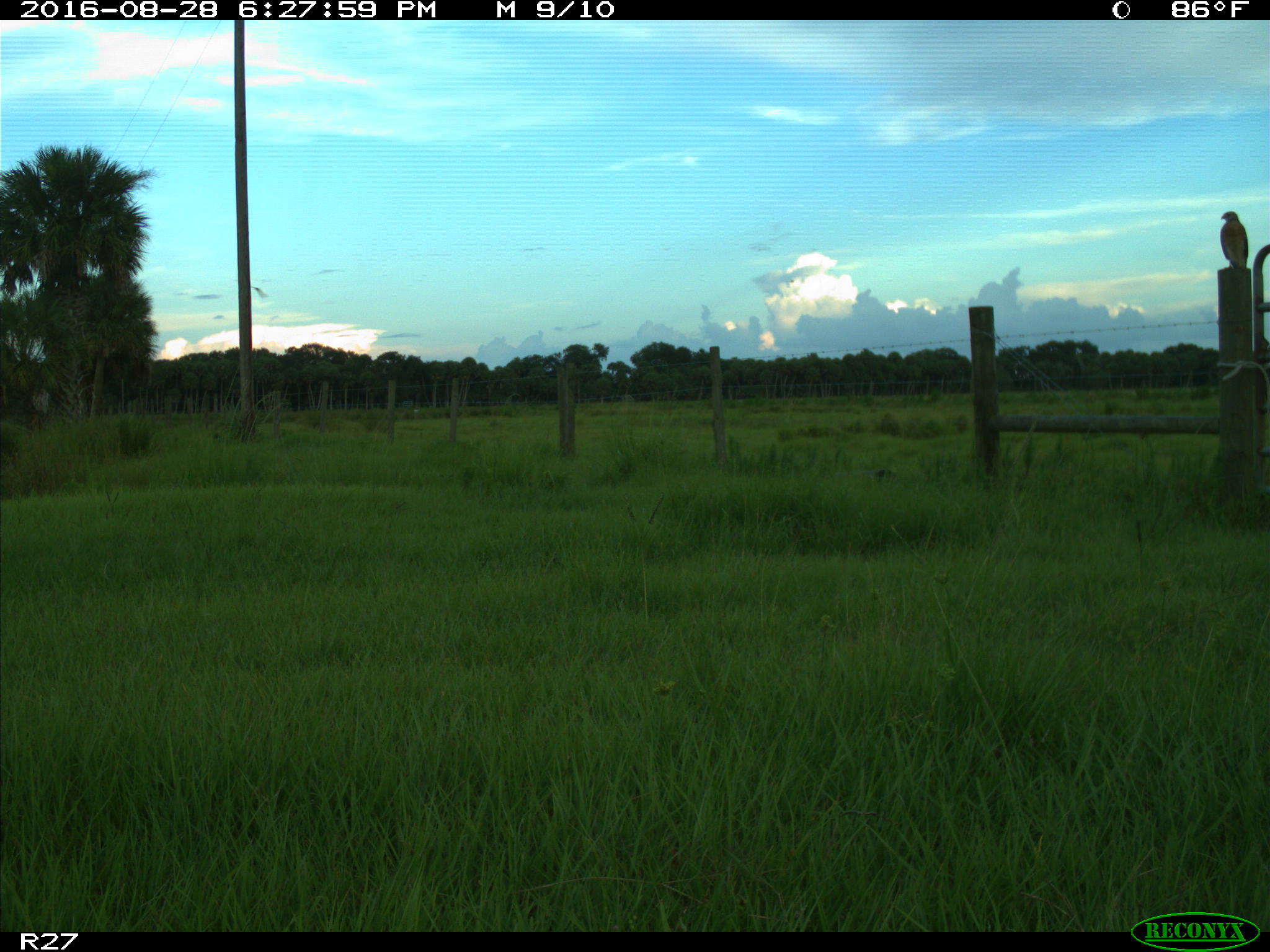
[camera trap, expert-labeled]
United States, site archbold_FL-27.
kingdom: Animalia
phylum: Chordata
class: Aves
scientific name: Aves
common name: birds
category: unidentified bird